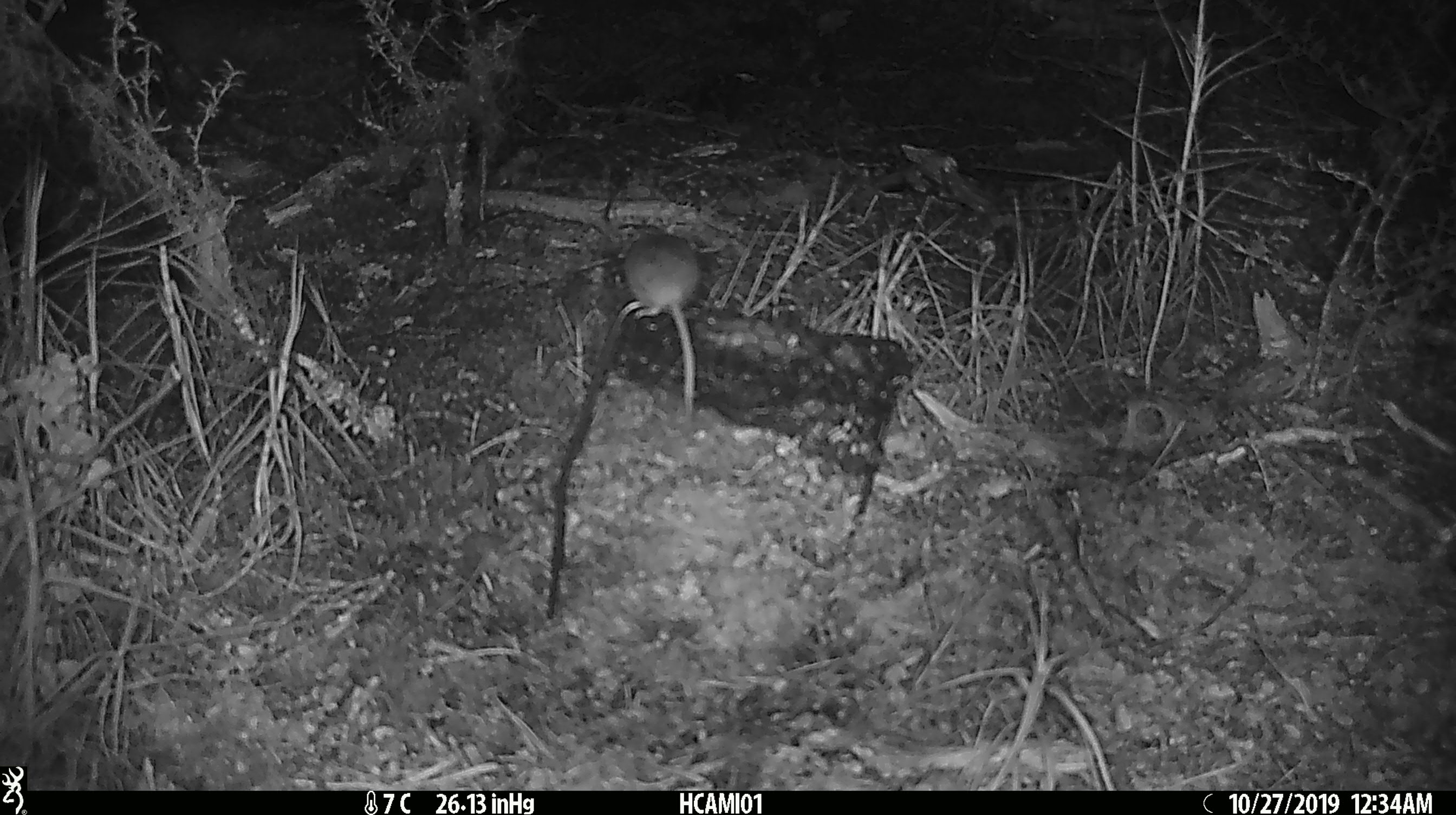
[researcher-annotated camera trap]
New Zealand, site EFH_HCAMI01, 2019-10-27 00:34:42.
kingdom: Animalia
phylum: Chordata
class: Mammalia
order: Rodentia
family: Muridae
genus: Mus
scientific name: Mus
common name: mouse